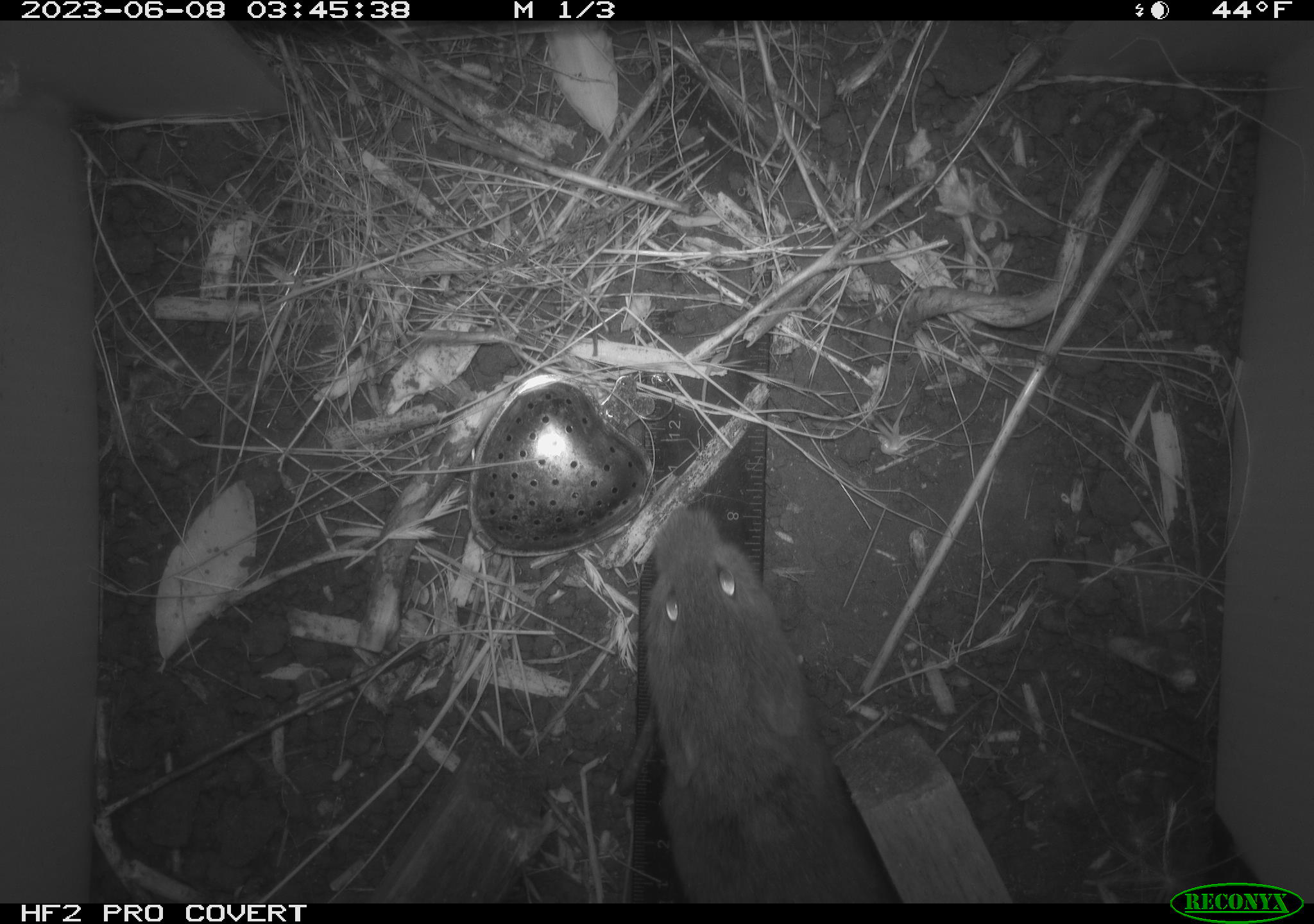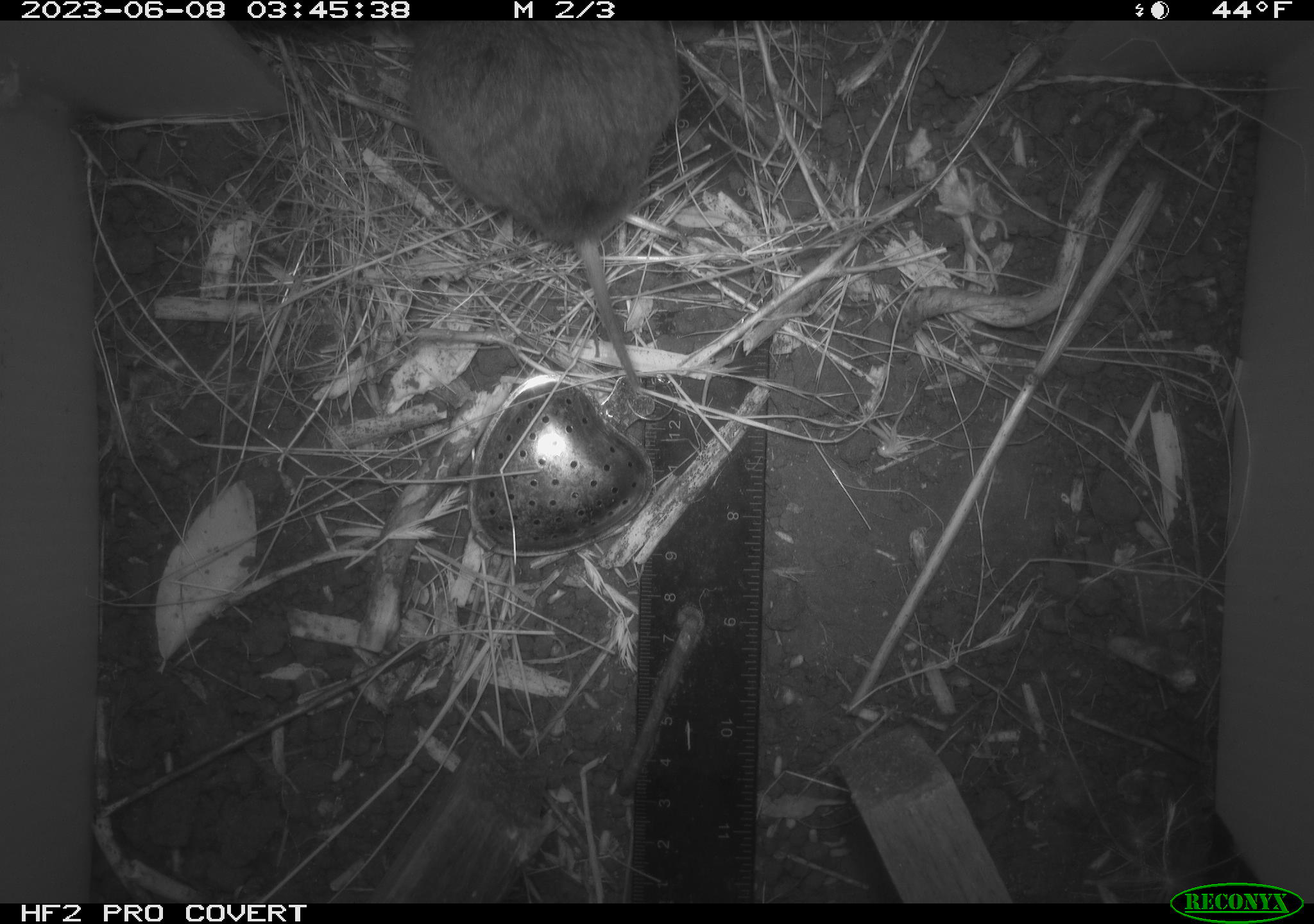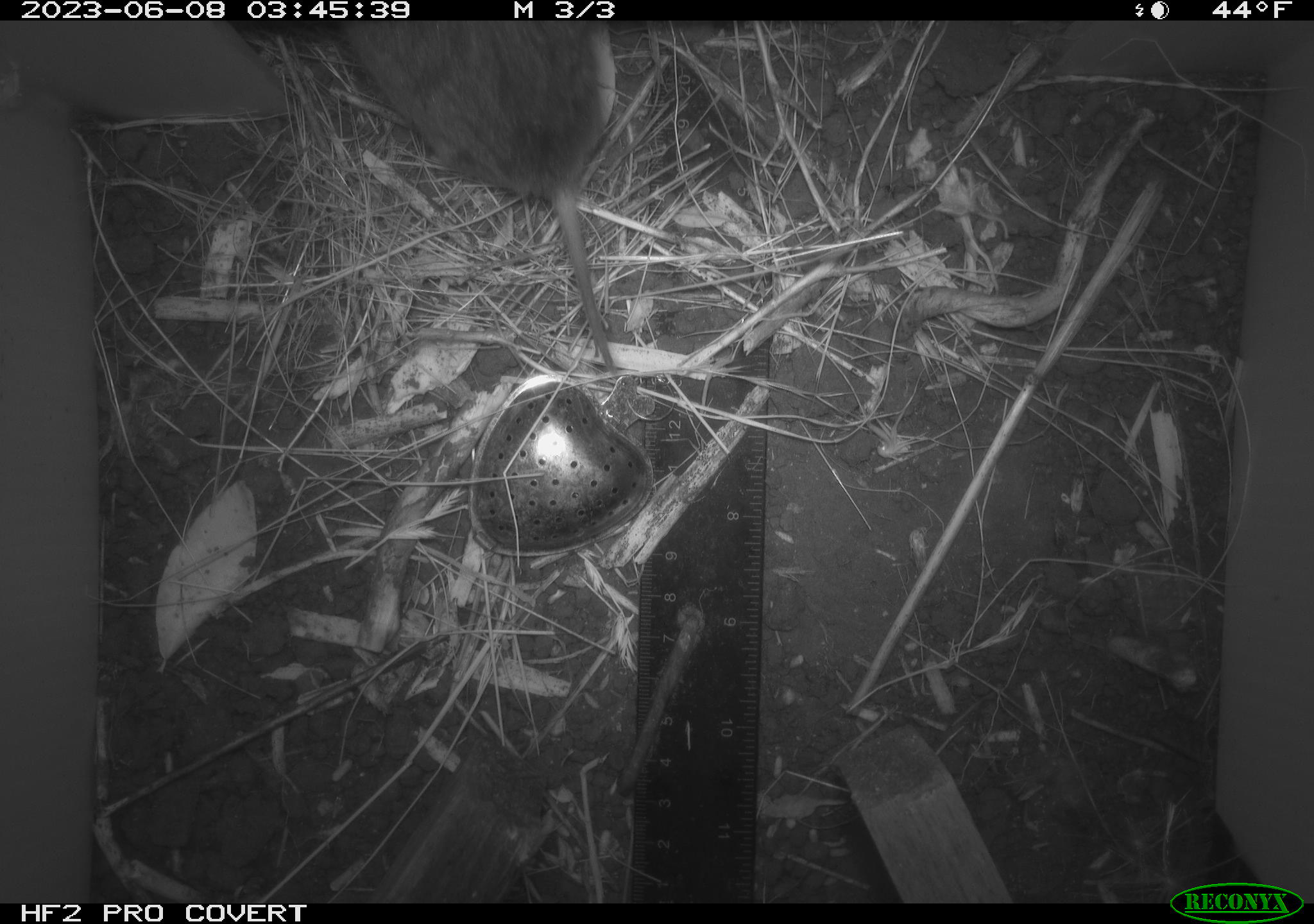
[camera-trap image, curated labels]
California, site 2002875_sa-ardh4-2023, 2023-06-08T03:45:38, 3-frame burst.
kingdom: Animalia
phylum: Chordata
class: Mammalia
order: Rodentia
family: Cricetidae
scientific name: Arvicolinae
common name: voles, lemmings, and muskrats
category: arvicolinae subfamily